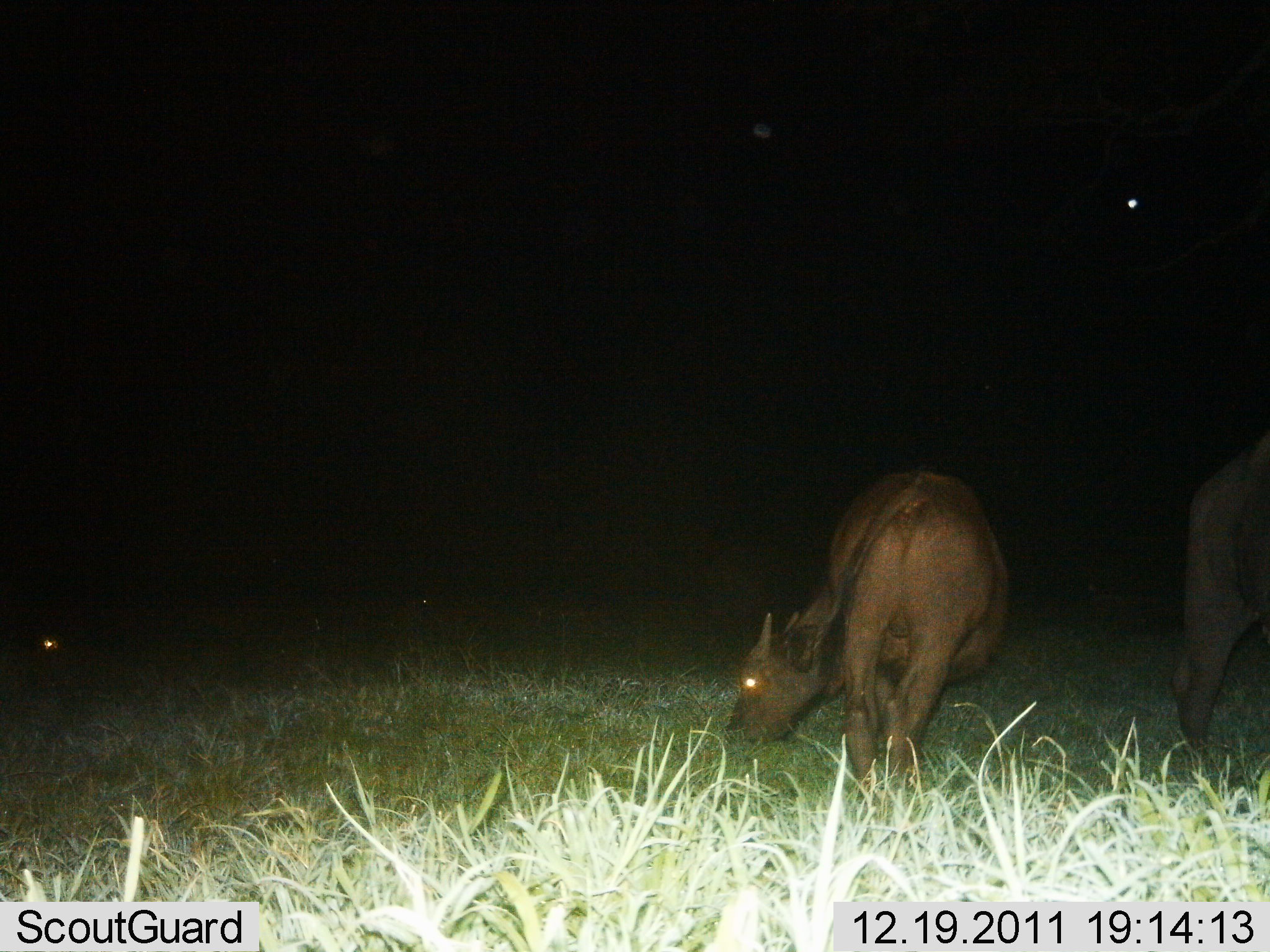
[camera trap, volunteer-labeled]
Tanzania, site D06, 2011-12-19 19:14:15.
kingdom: Animalia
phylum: Chordata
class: Mammalia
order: Artiodactyla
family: Bovidae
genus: Syncerus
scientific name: Syncerus caffer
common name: cape buffalo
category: buffalo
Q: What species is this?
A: Buffalo (cape buffalo) (Syncerus caffer).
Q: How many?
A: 2.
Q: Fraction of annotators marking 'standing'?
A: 50%.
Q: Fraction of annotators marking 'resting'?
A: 0%.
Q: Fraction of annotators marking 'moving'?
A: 10%.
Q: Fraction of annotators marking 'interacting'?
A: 0%.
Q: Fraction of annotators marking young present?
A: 10%.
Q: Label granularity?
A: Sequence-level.